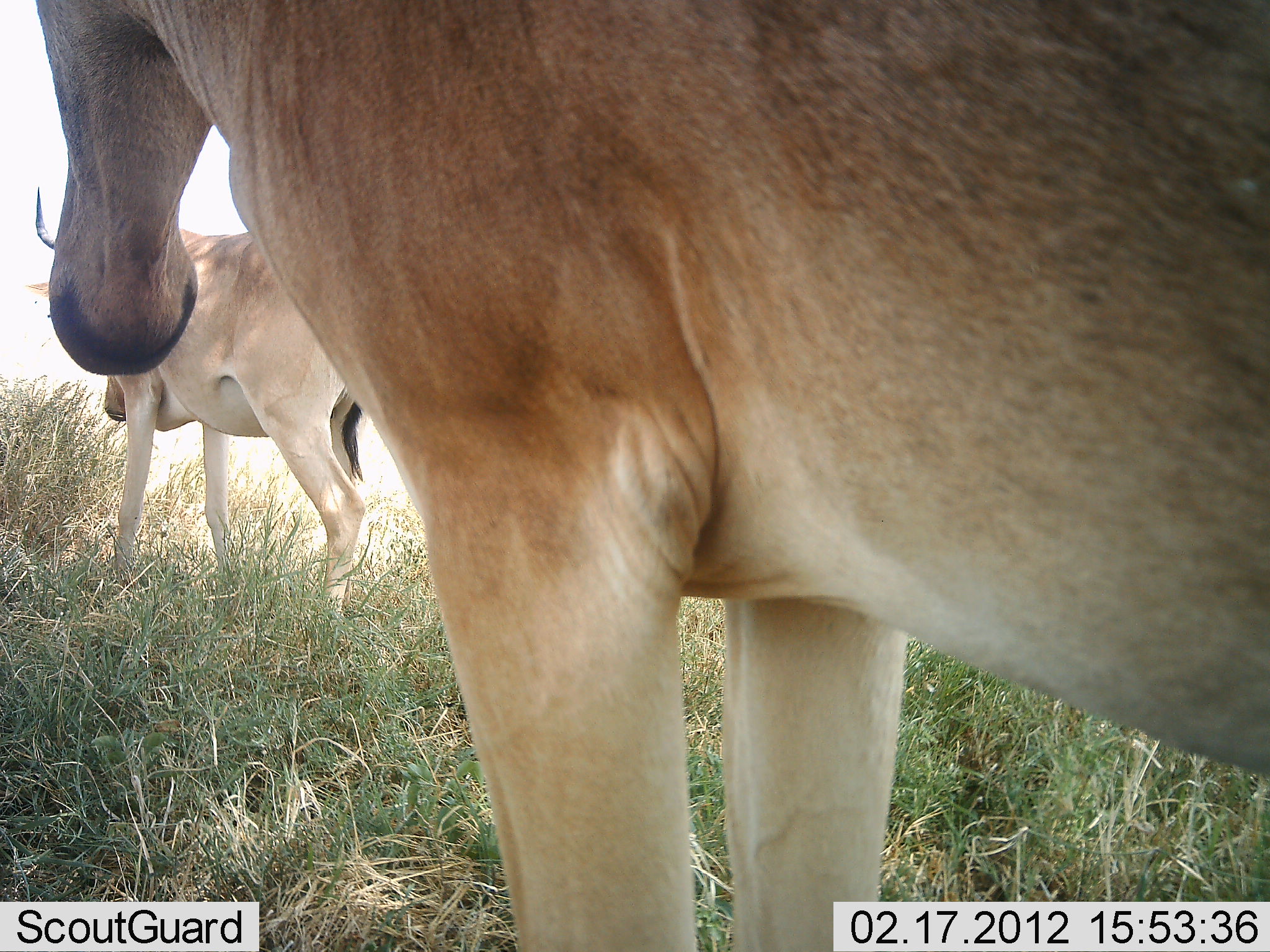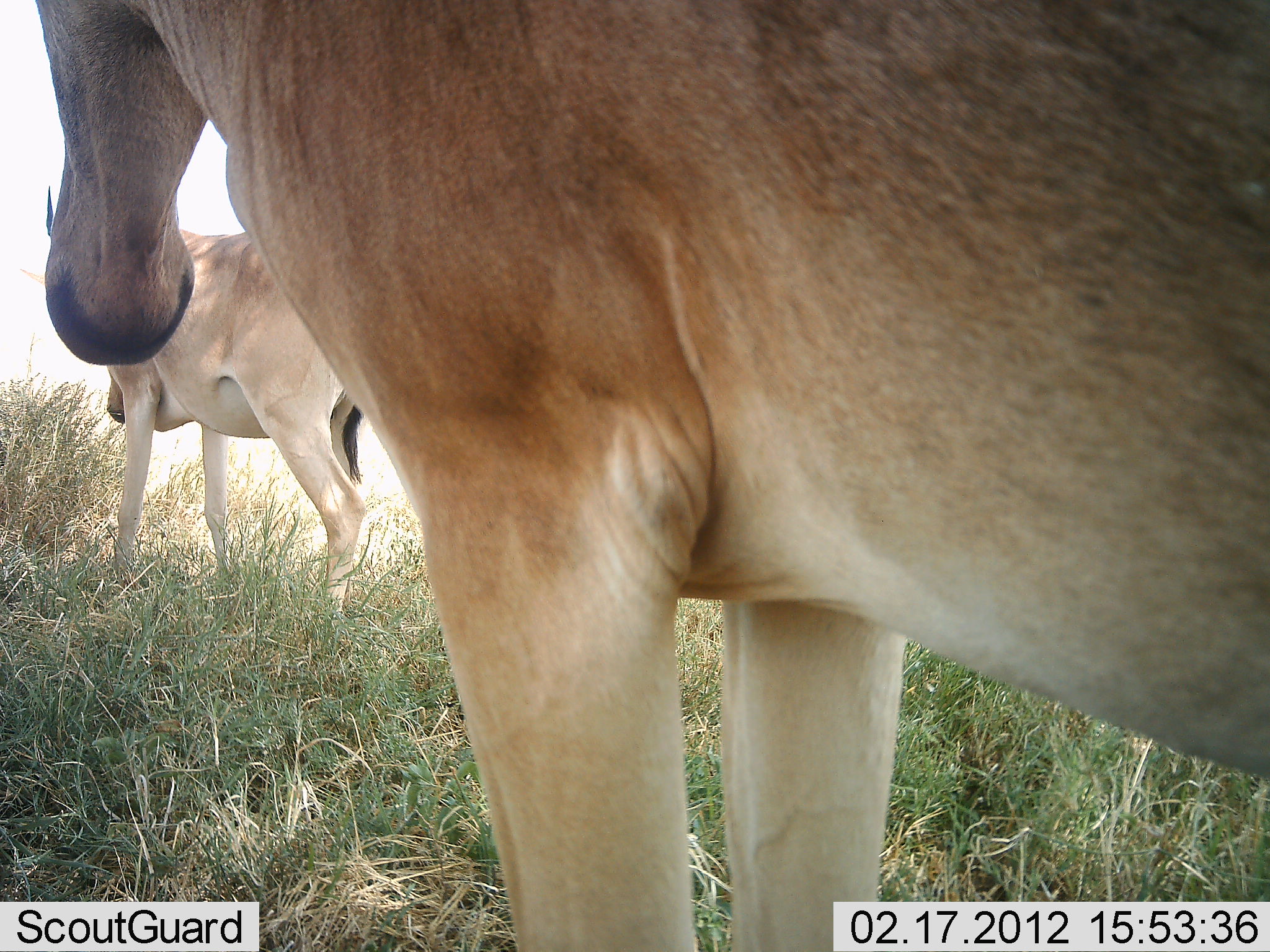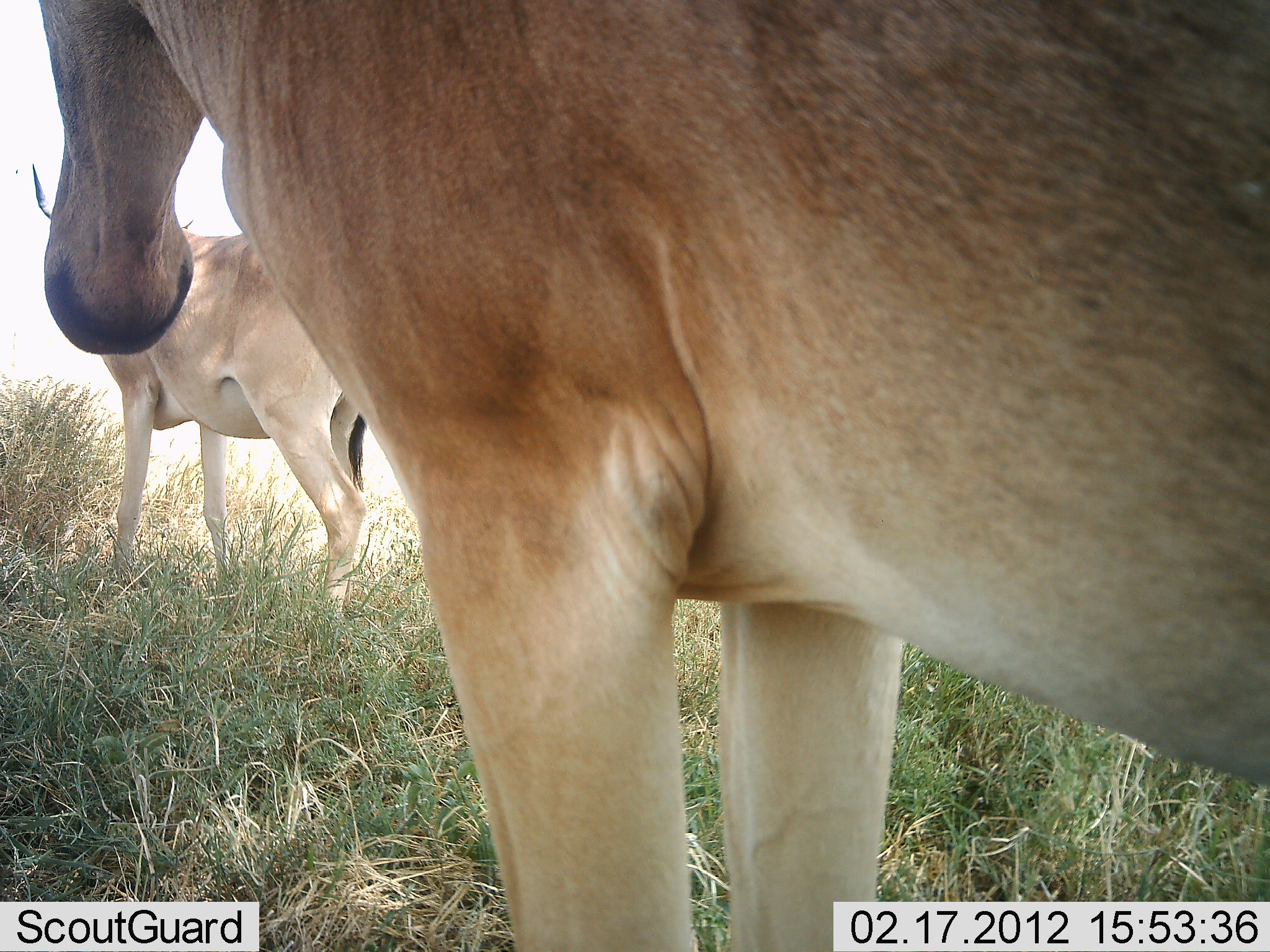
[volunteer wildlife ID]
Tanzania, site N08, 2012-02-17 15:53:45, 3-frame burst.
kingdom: Animalia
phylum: Chordata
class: Mammalia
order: Artiodactyla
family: Bovidae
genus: Alcelaphus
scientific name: Alcelaphus buselaphus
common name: hartebeest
Hartebeest (Alcelaphus buselaphus), count 2. Behavior (volunteer vote fractions): standing 100%, resting 0%, moving 0%, interacting 0%. Young present (vote fraction): 0%. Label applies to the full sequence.